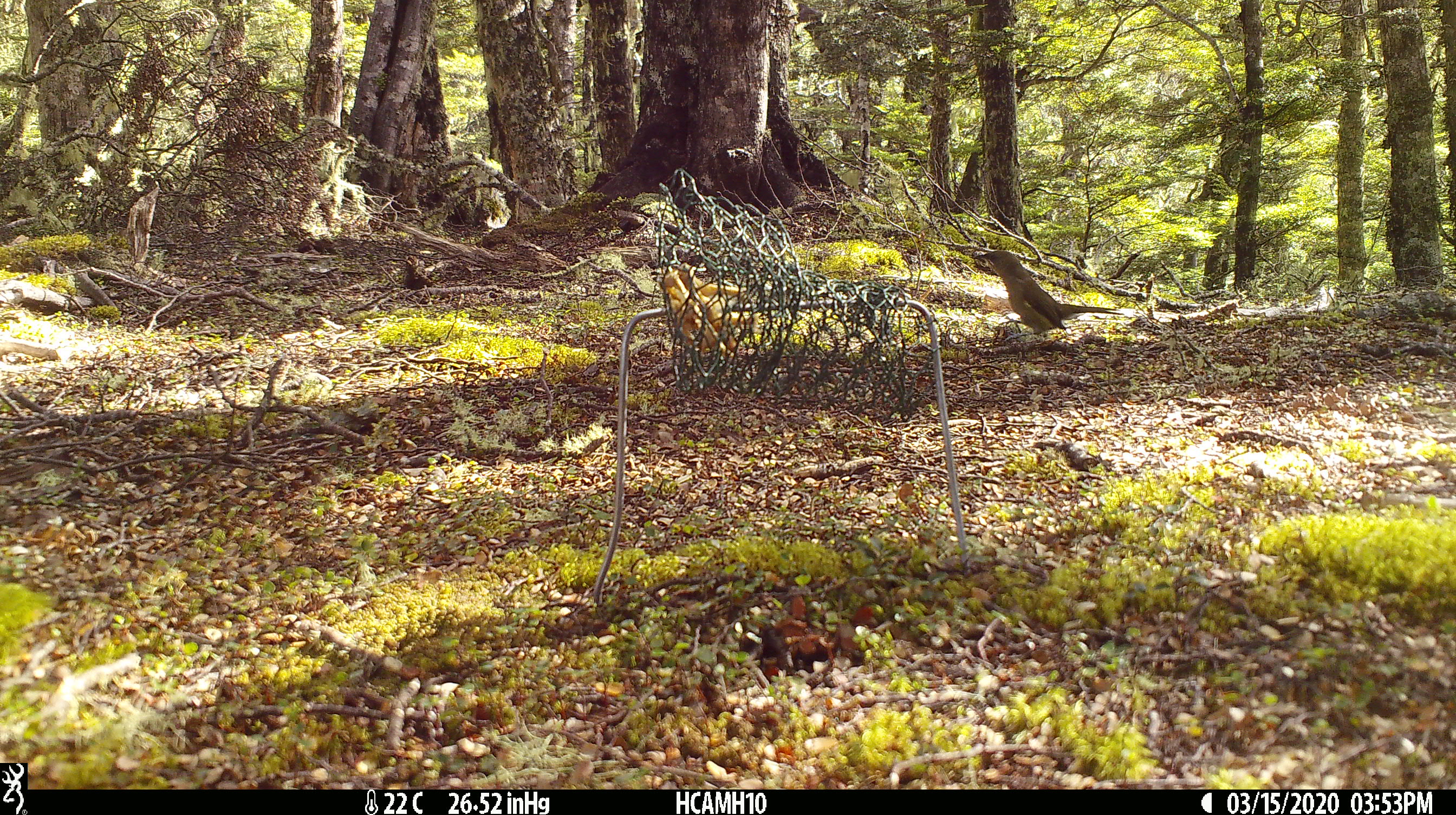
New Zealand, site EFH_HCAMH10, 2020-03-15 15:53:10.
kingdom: Animalia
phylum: Chordata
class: Aves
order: Passeriformes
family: Meliphagidae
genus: Anthornis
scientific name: Anthornis melanura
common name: new zealand bellbird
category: bellbird